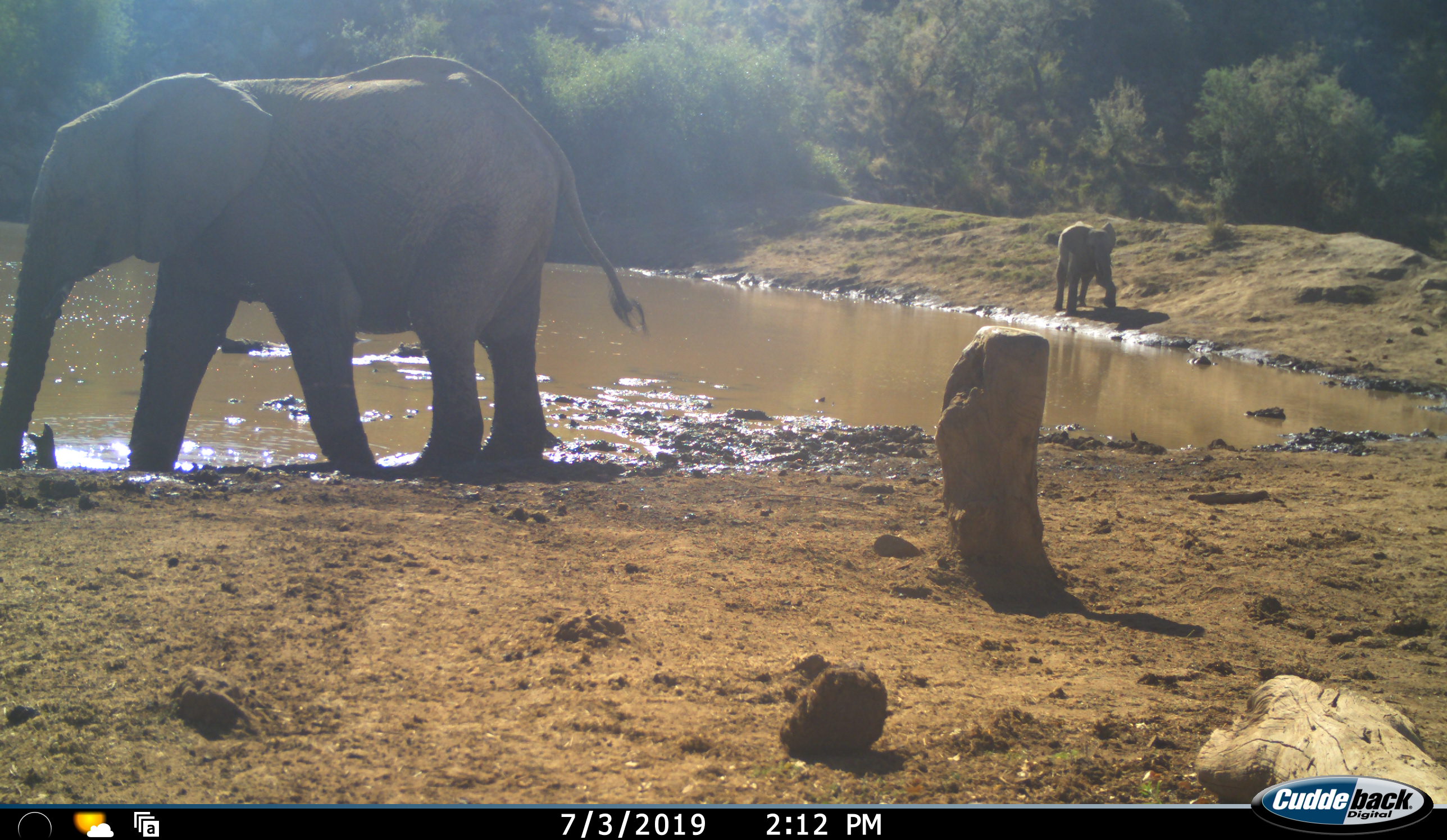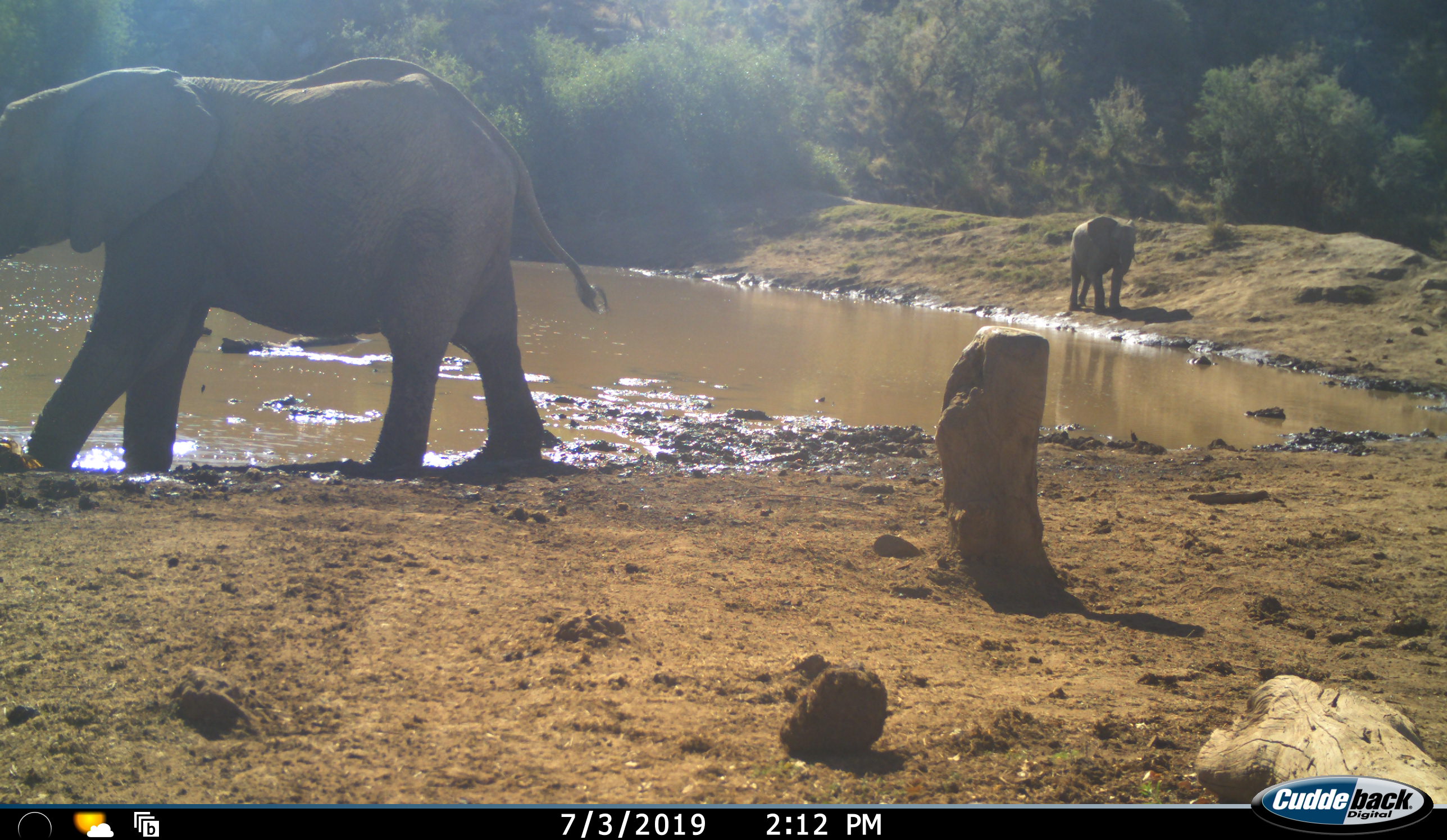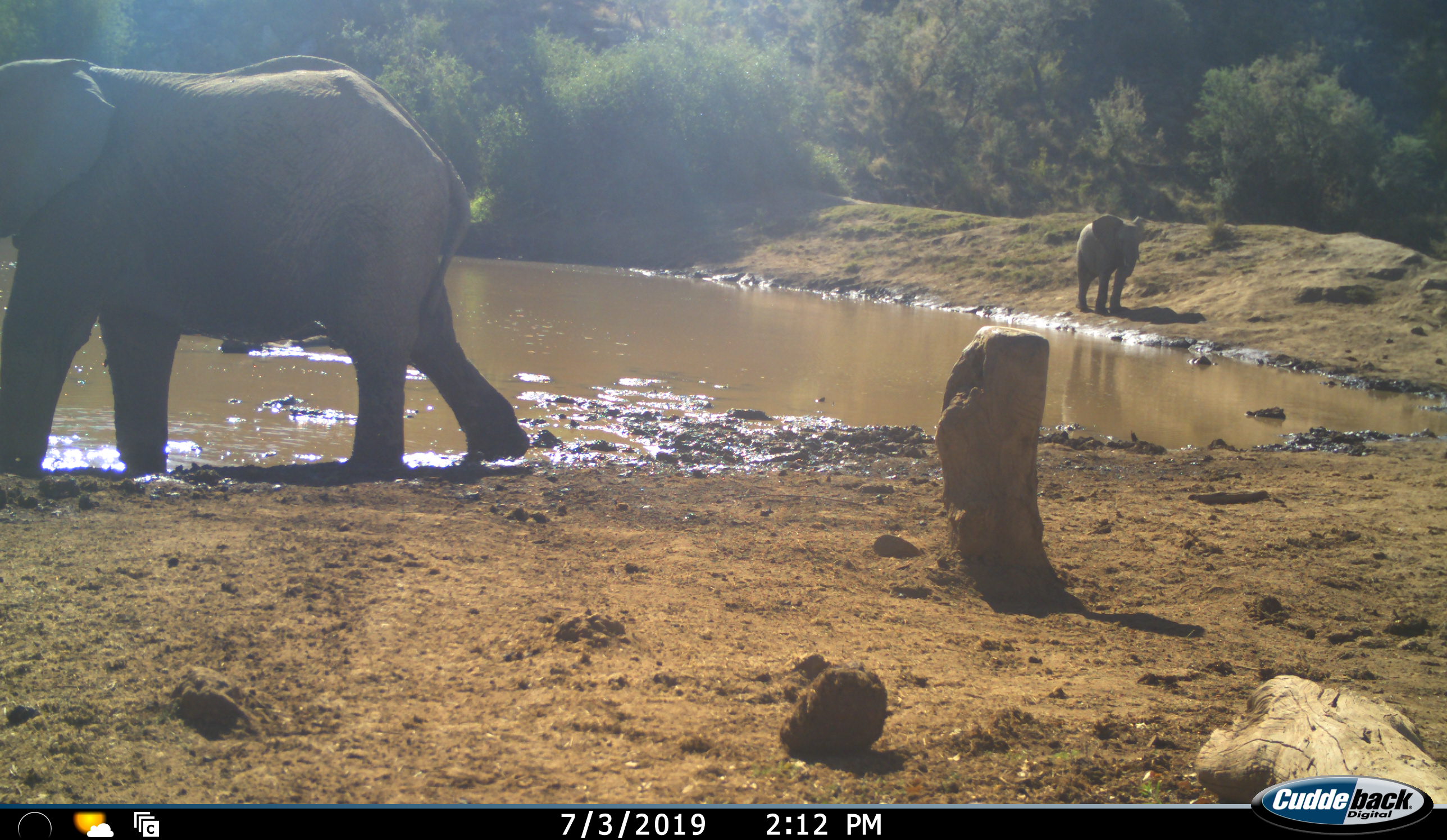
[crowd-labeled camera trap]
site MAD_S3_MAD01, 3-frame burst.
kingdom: Animalia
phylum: Chordata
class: Mammalia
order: Proboscidea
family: Elephantidae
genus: Loxodonta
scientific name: Loxodonta africana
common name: african bush elephant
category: elephant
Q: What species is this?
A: Elephant (african bush elephant) (Loxodonta africana).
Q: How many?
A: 2.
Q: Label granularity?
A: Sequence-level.